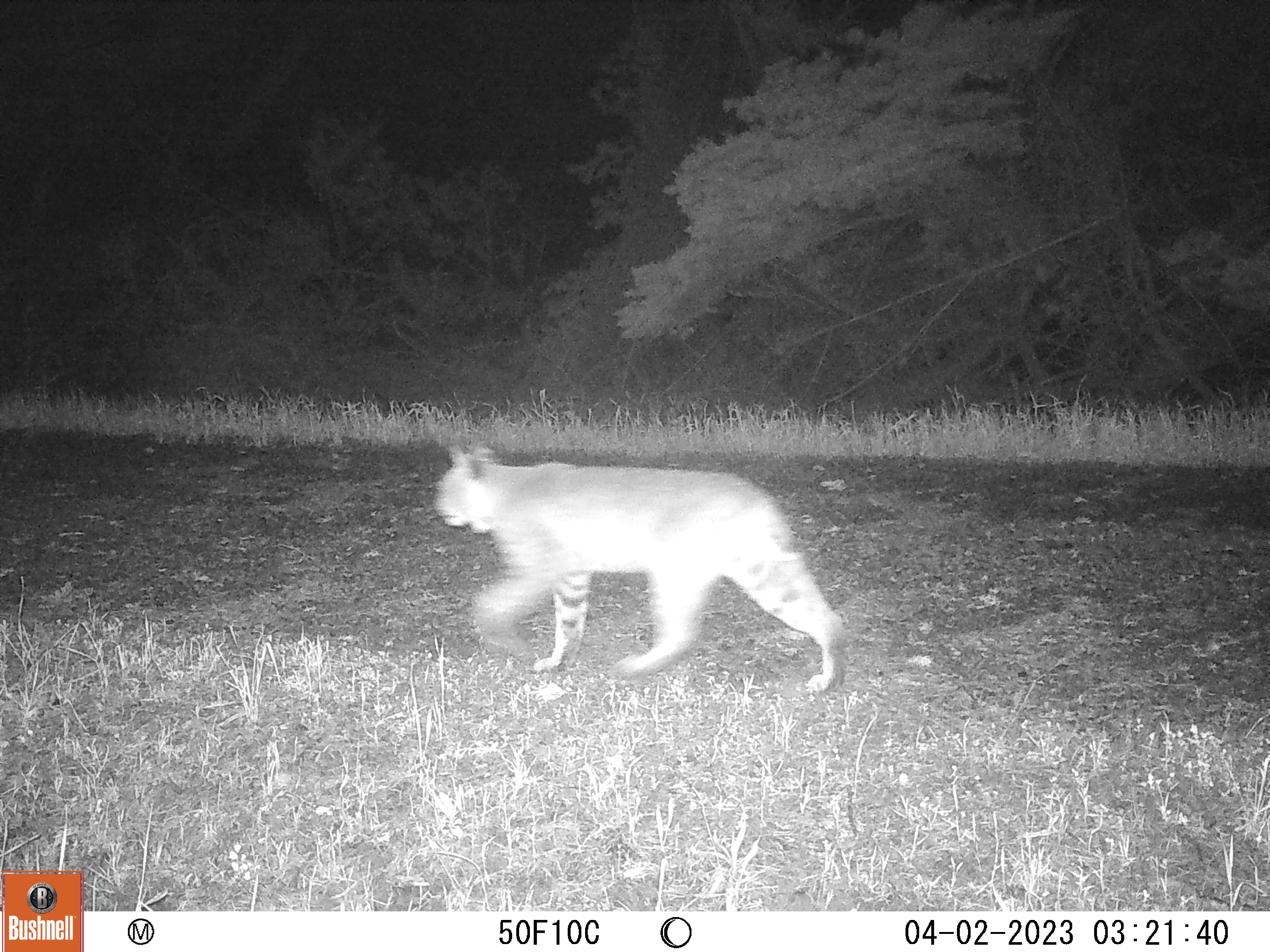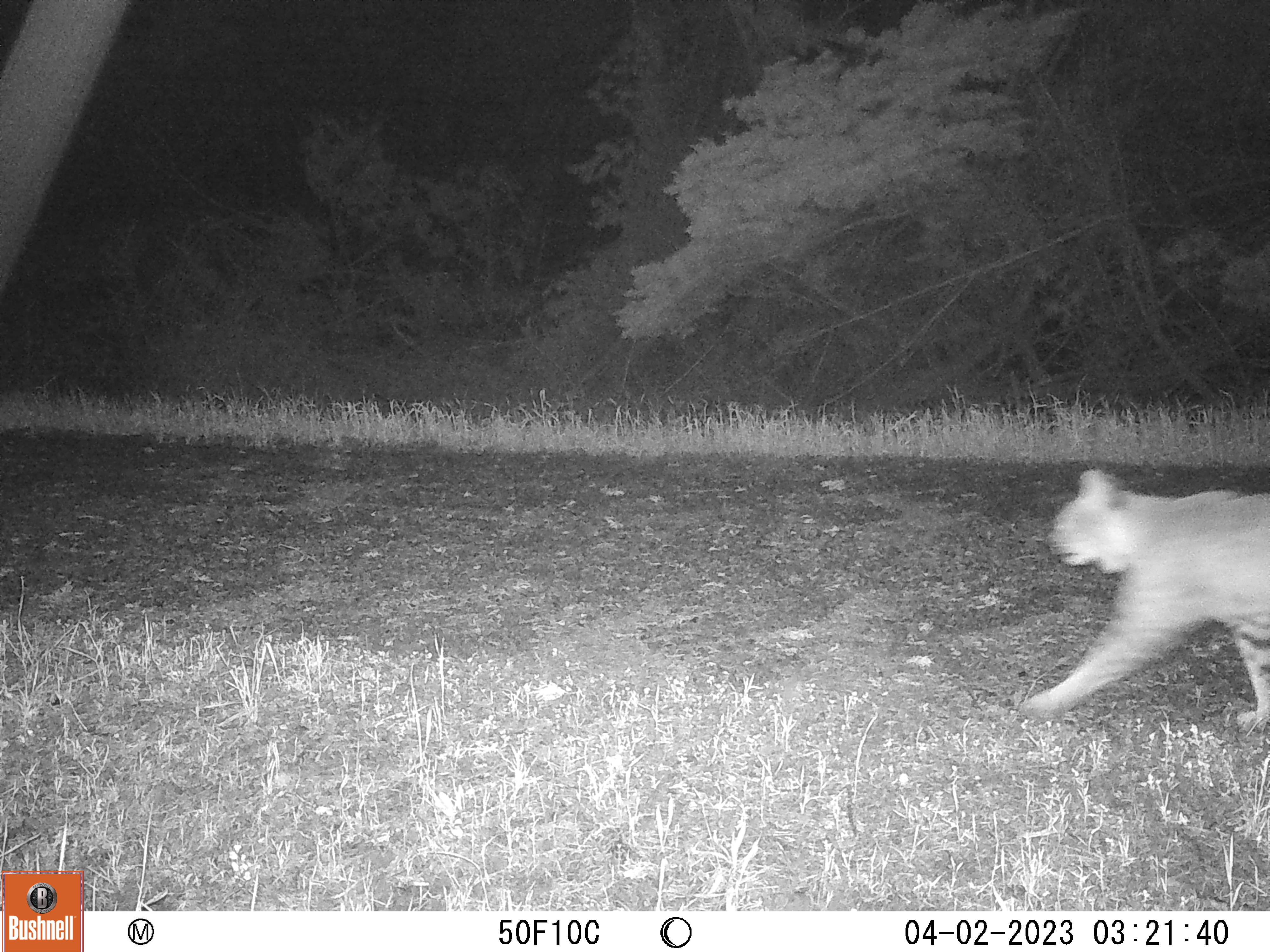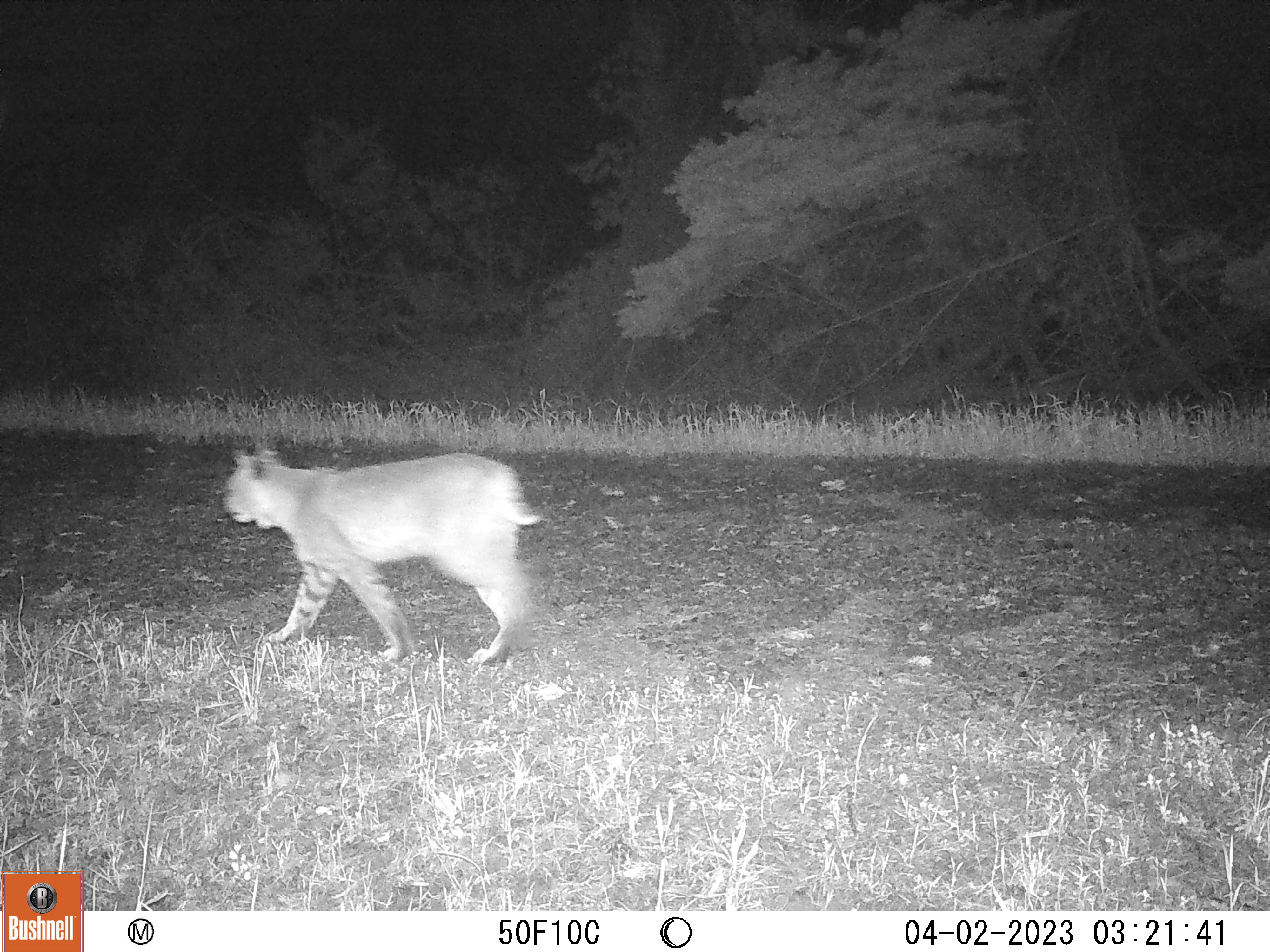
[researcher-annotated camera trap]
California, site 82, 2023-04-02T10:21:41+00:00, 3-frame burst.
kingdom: Animalia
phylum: Chordata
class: Mammalia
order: Carnivora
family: Felidae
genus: Lynx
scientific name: Lynx rufus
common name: bobcat